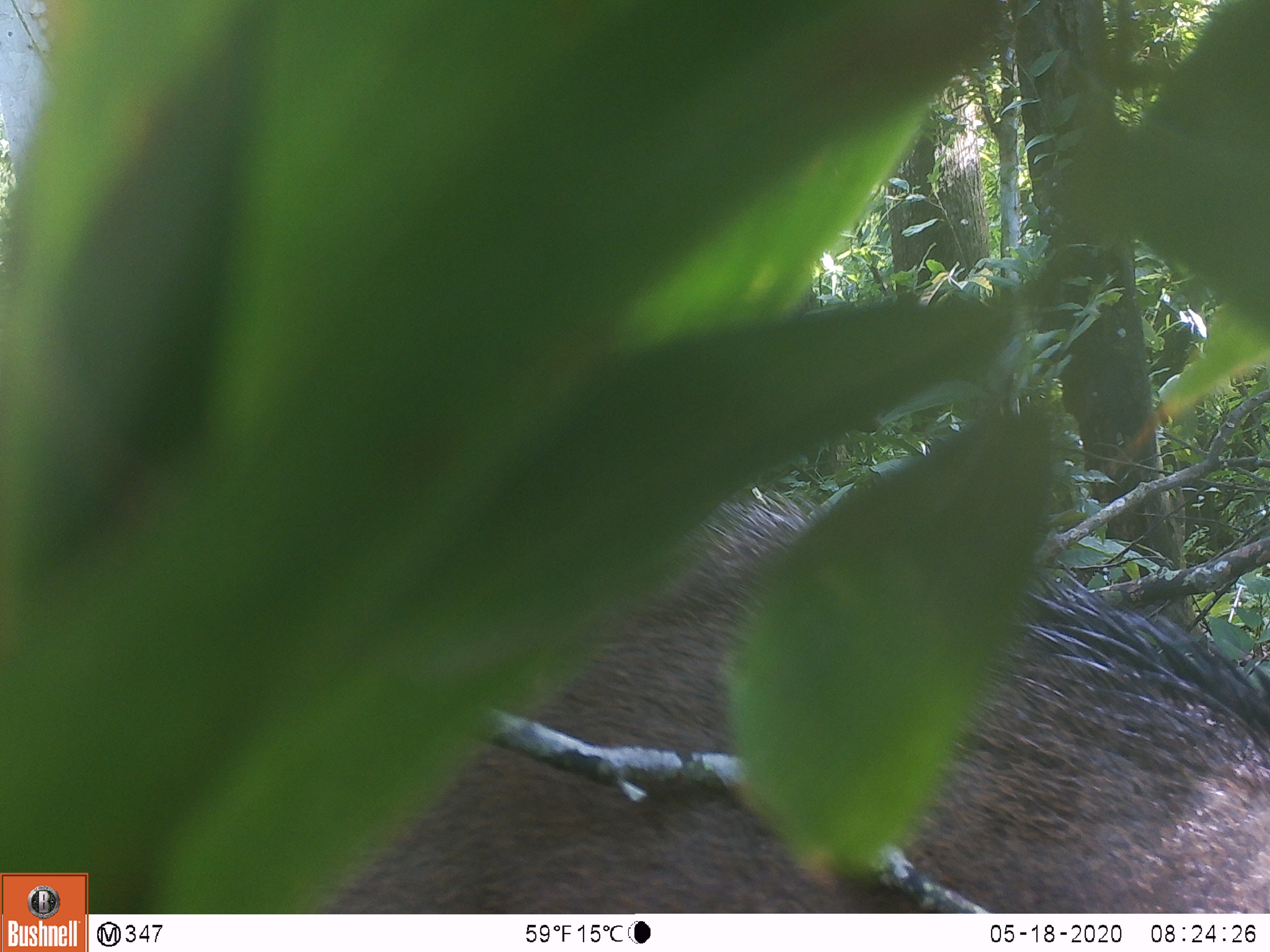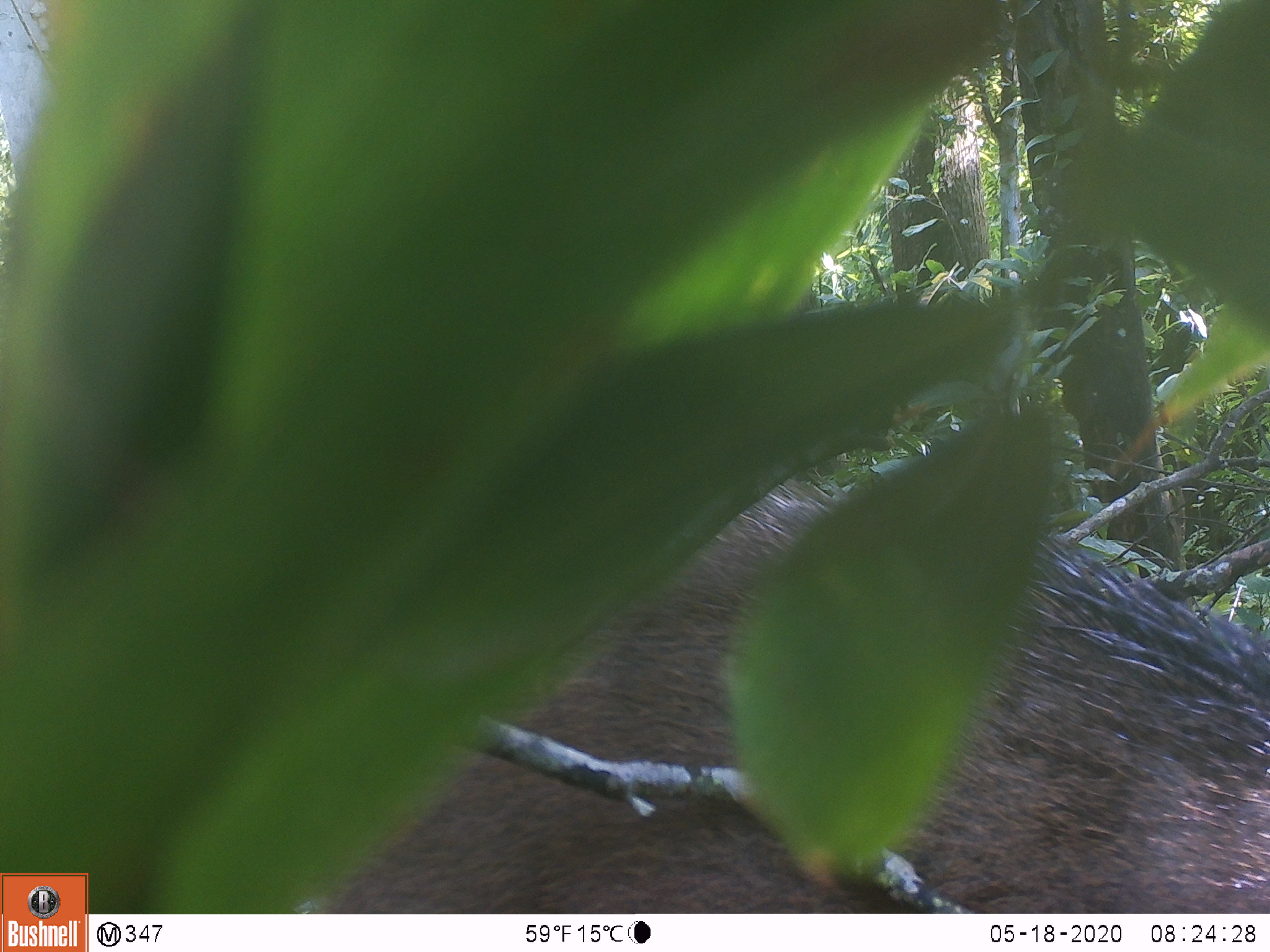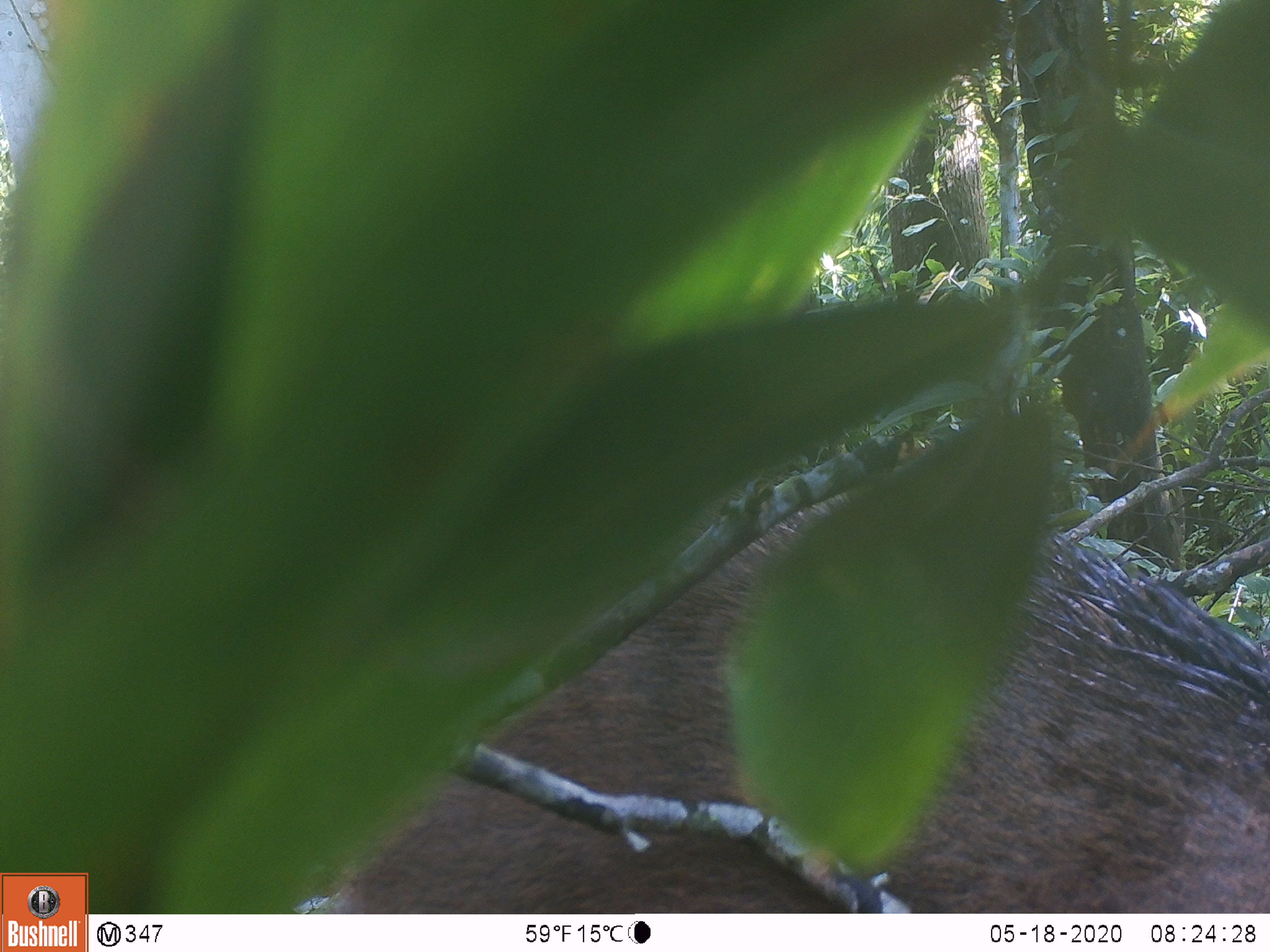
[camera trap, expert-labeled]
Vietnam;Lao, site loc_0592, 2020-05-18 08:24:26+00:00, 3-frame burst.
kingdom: Animalia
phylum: Chordata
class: Mammalia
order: Artiodactyla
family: Suidae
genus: Sus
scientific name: Sus scrofa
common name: eurasian wild pig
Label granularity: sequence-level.